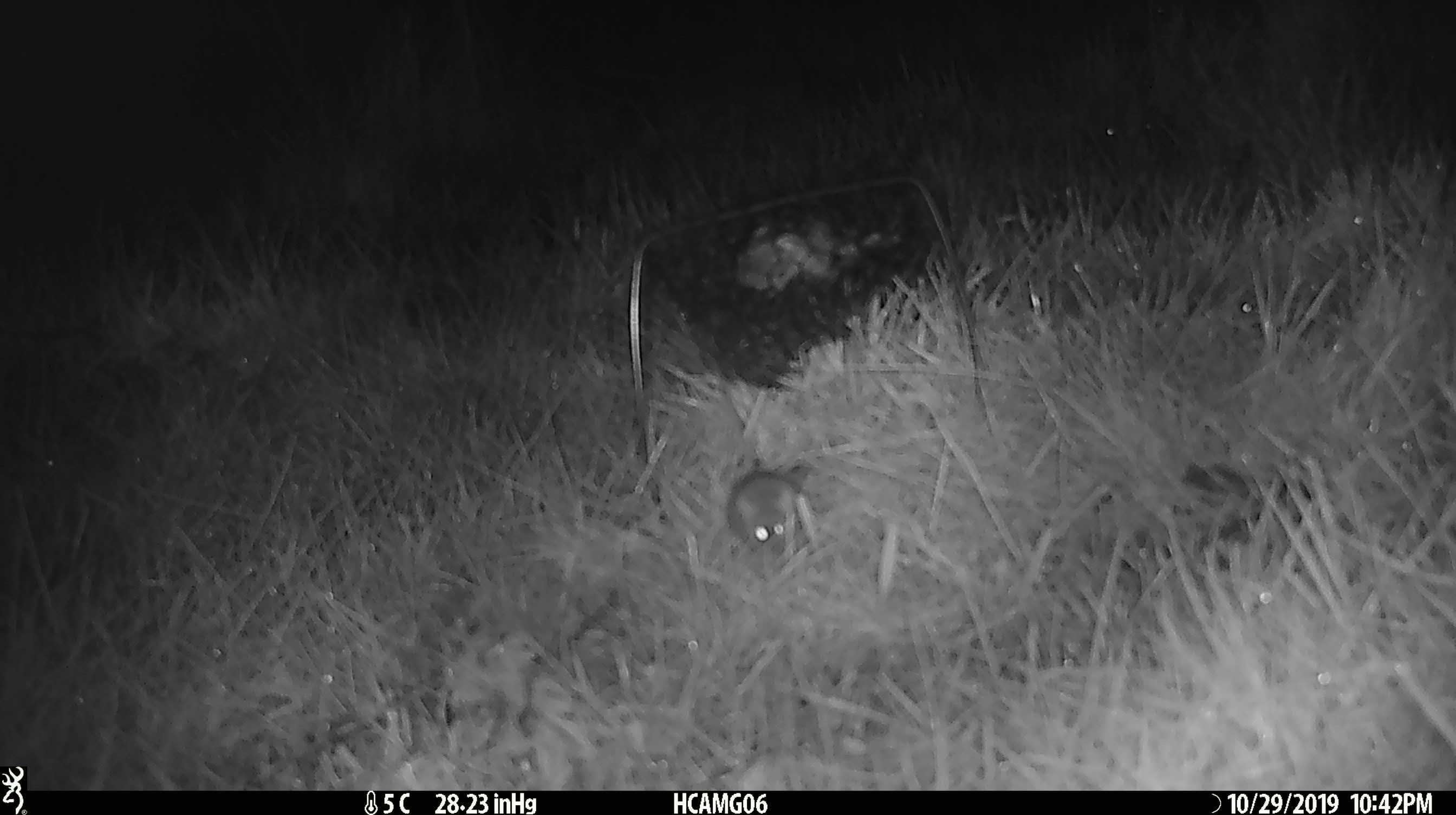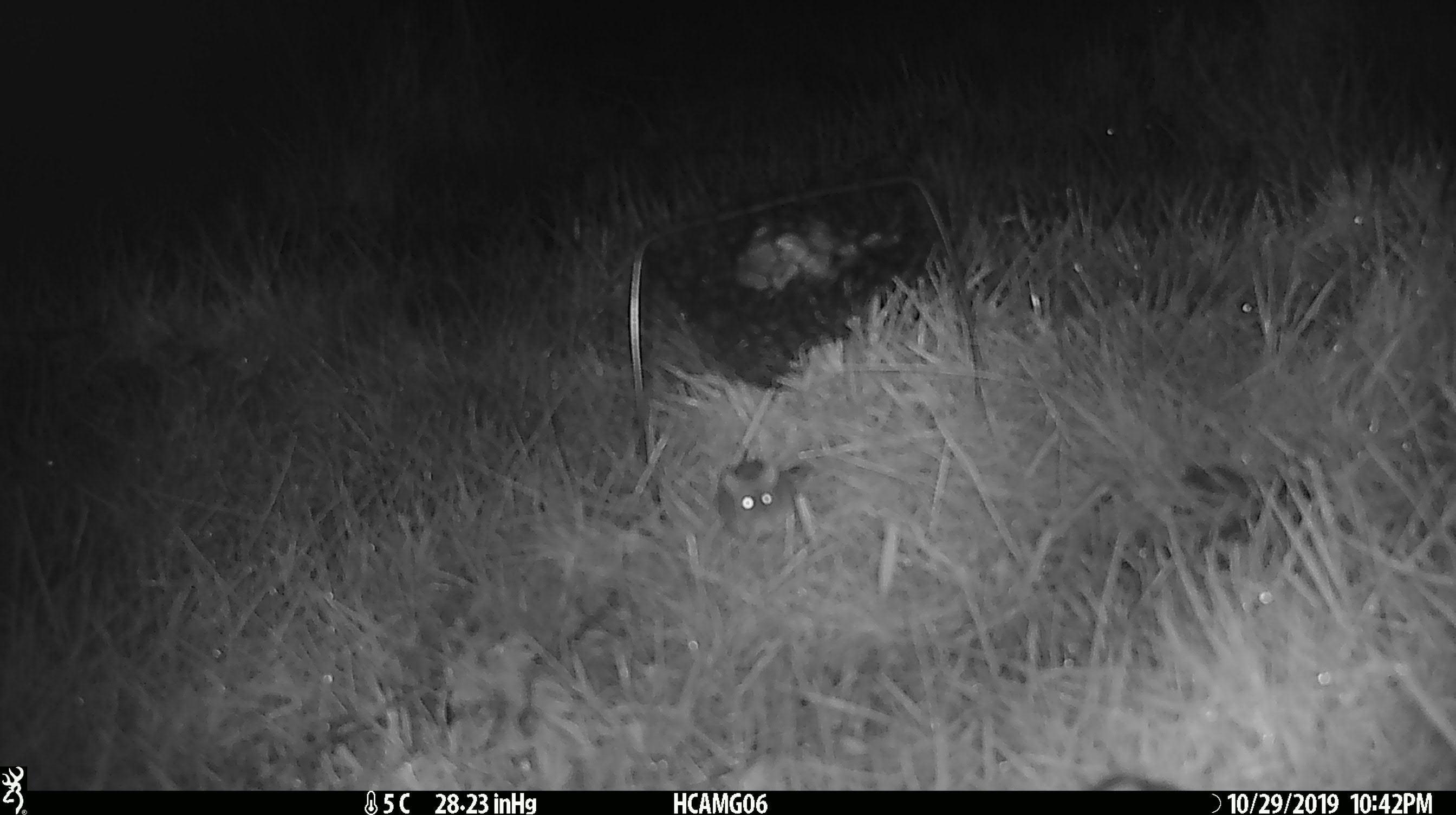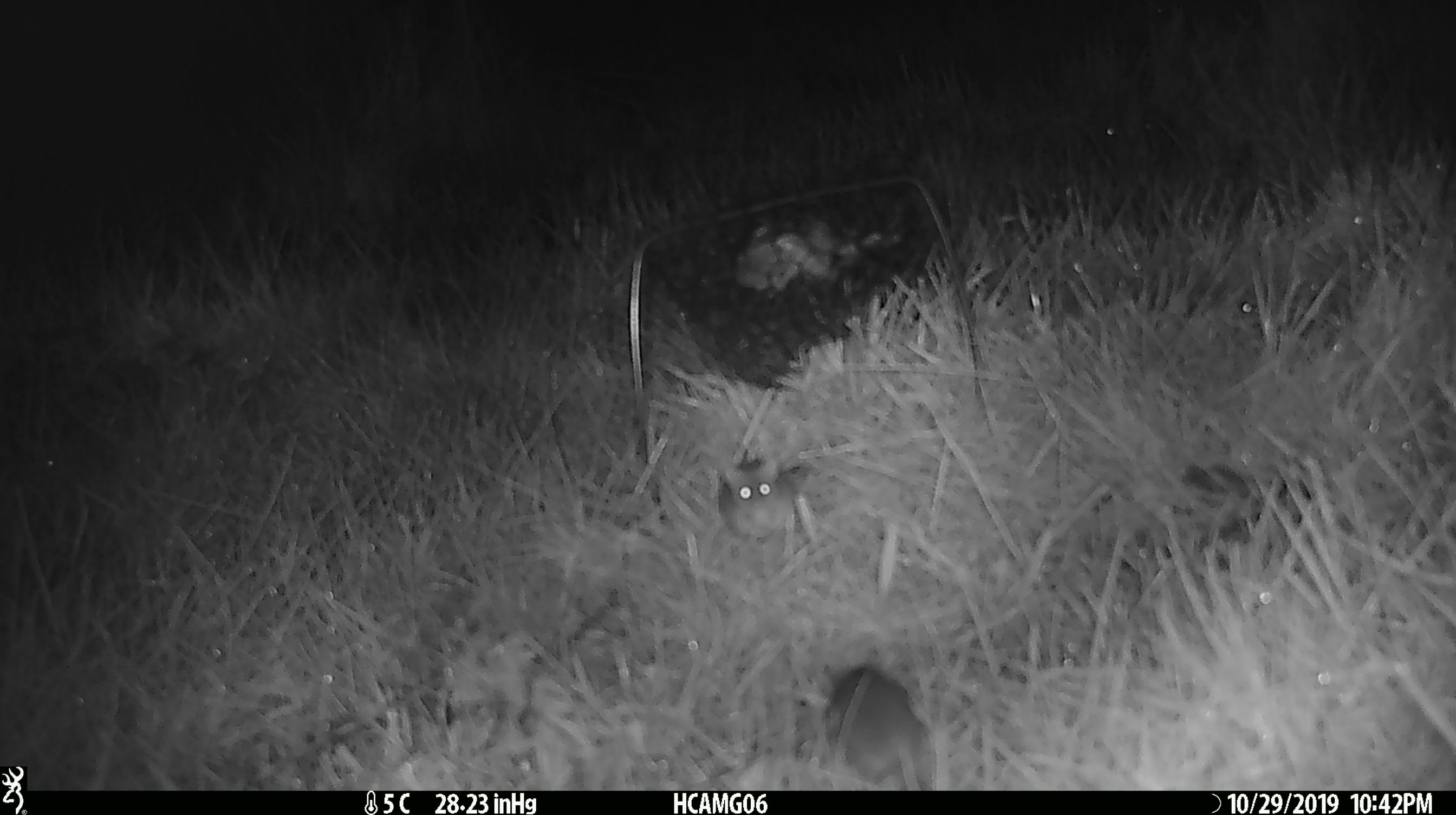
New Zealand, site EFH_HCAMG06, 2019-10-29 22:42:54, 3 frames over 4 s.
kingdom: Animalia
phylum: Chordata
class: Mammalia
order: Rodentia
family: Muridae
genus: Mus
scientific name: Mus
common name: mouse